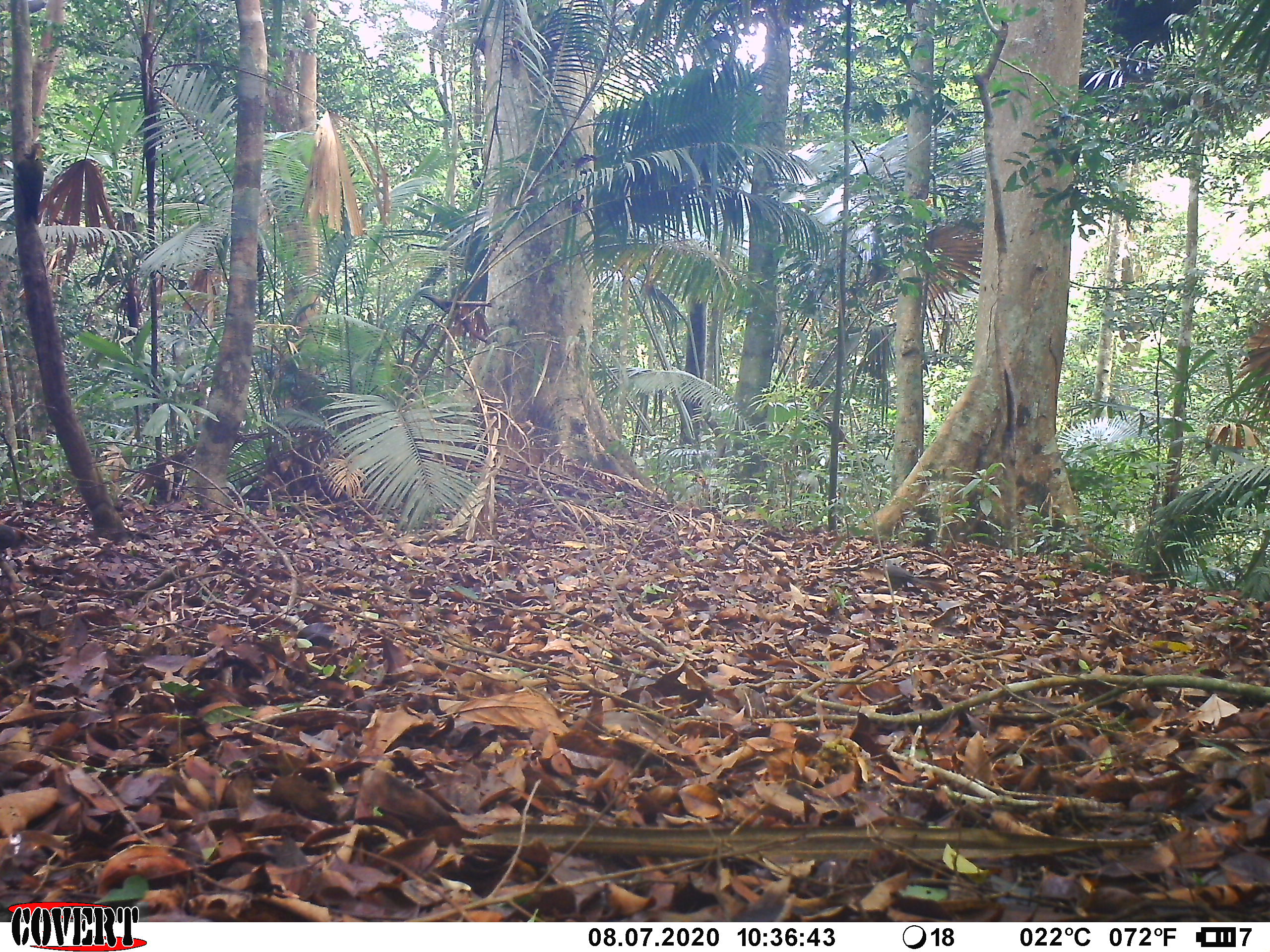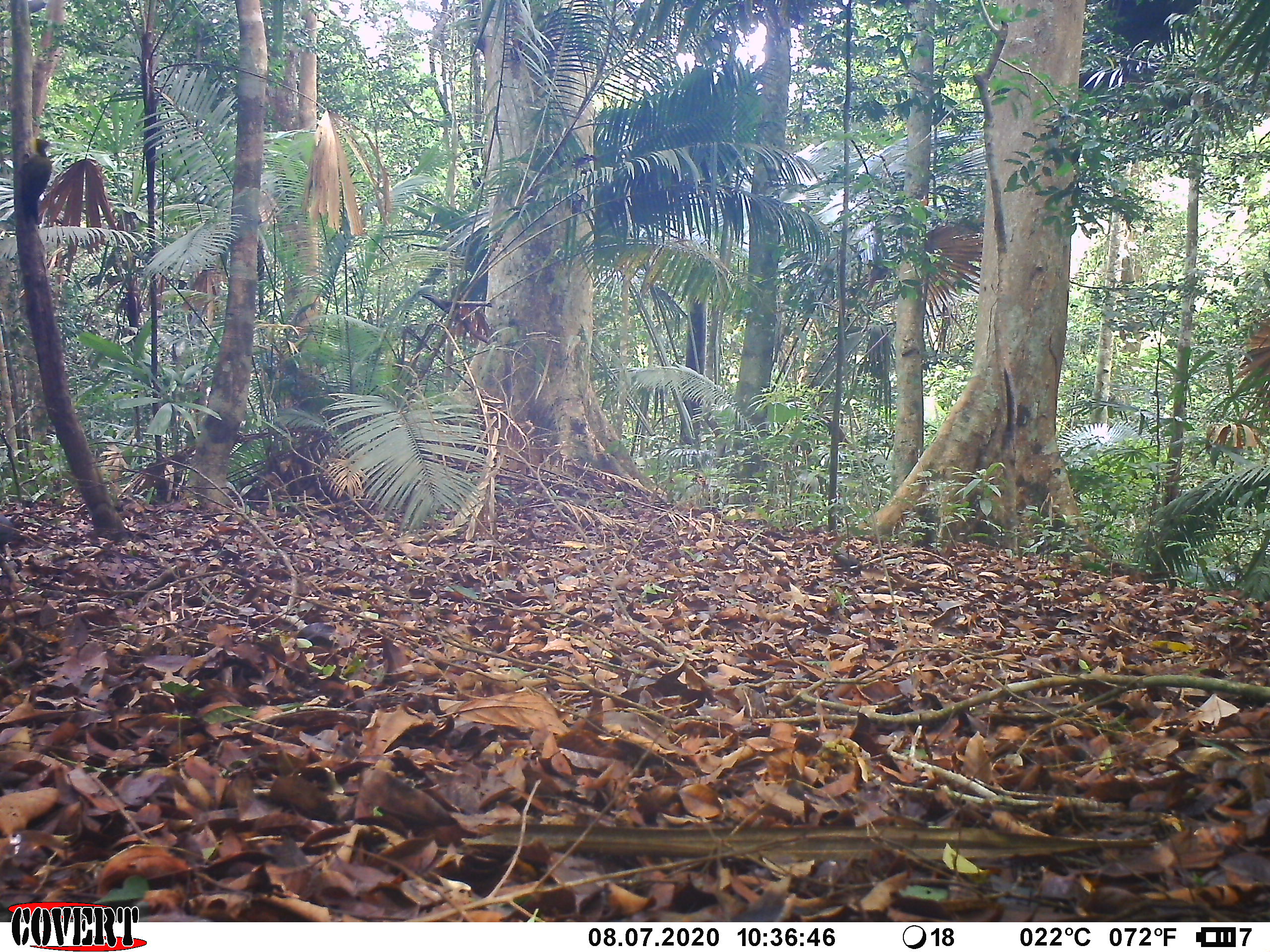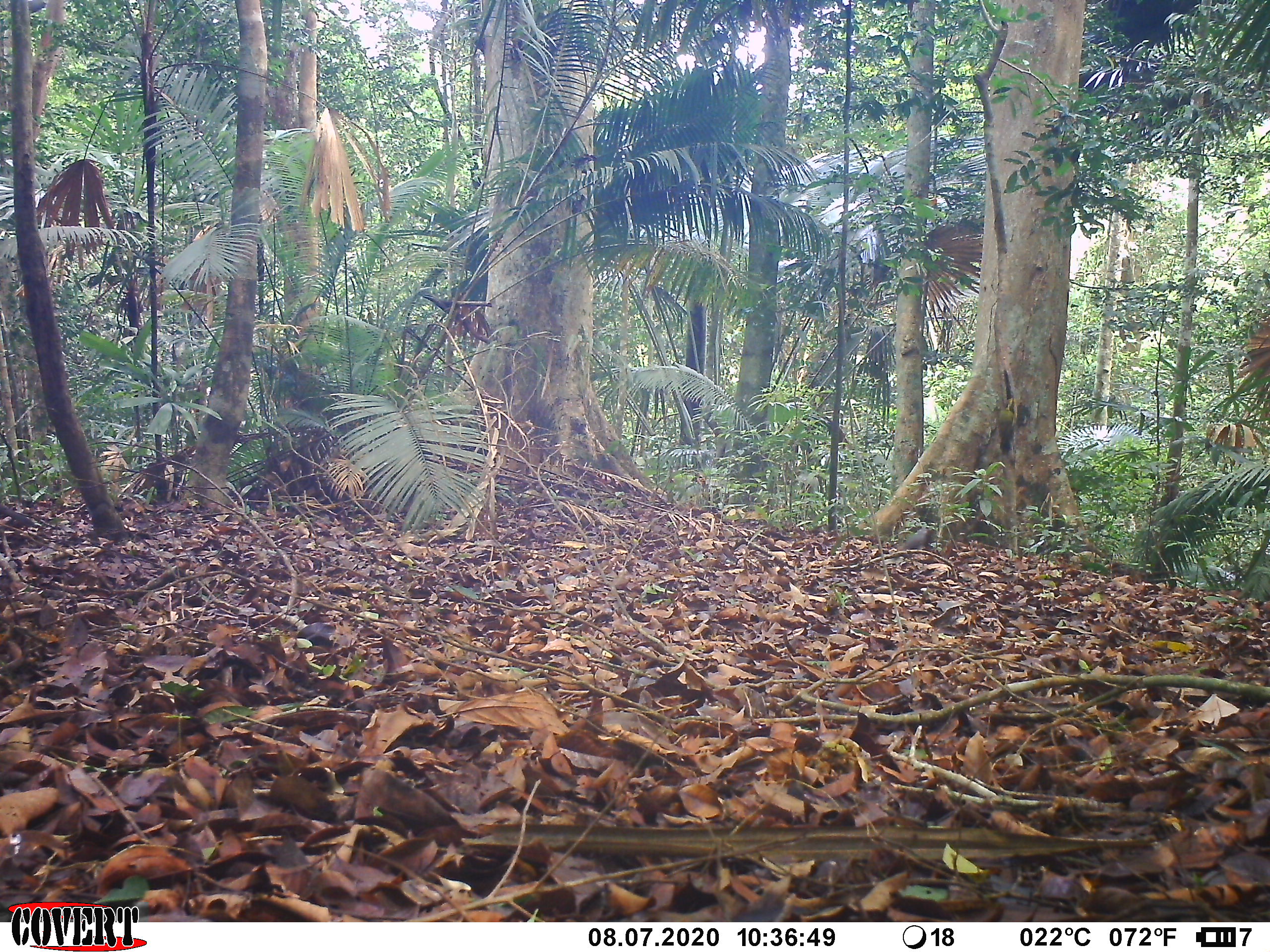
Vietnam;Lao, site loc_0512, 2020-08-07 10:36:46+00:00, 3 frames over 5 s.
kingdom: Animalia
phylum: Chordata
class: Aves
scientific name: Aves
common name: bird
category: unidentified bird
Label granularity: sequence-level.